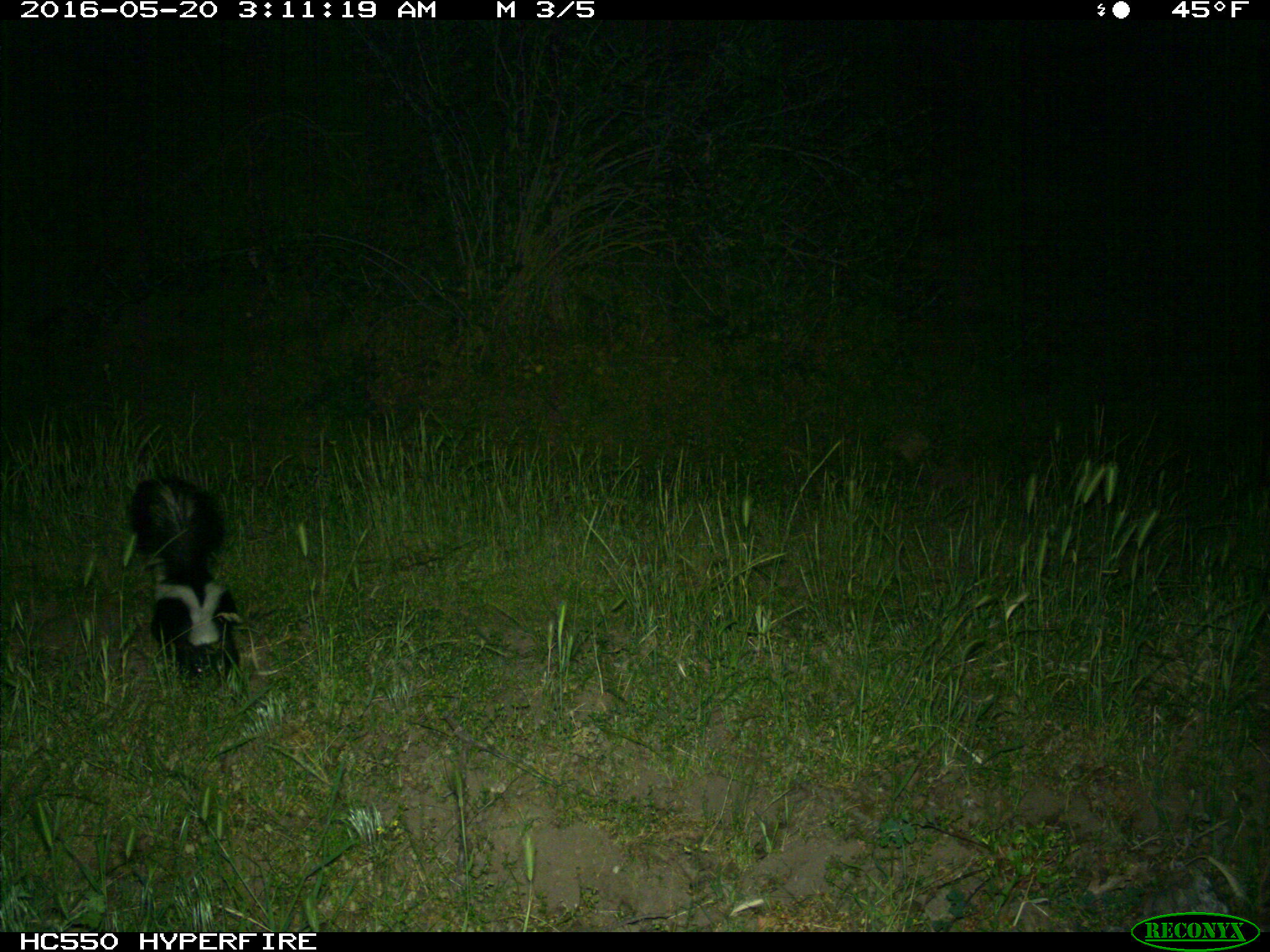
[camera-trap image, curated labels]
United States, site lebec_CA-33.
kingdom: Animalia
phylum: Chordata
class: Mammalia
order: Carnivora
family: Mephitidae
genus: Mephitis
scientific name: Mephitis mephitis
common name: striped skunk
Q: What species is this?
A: Mephitis mephitis (striped skunk).